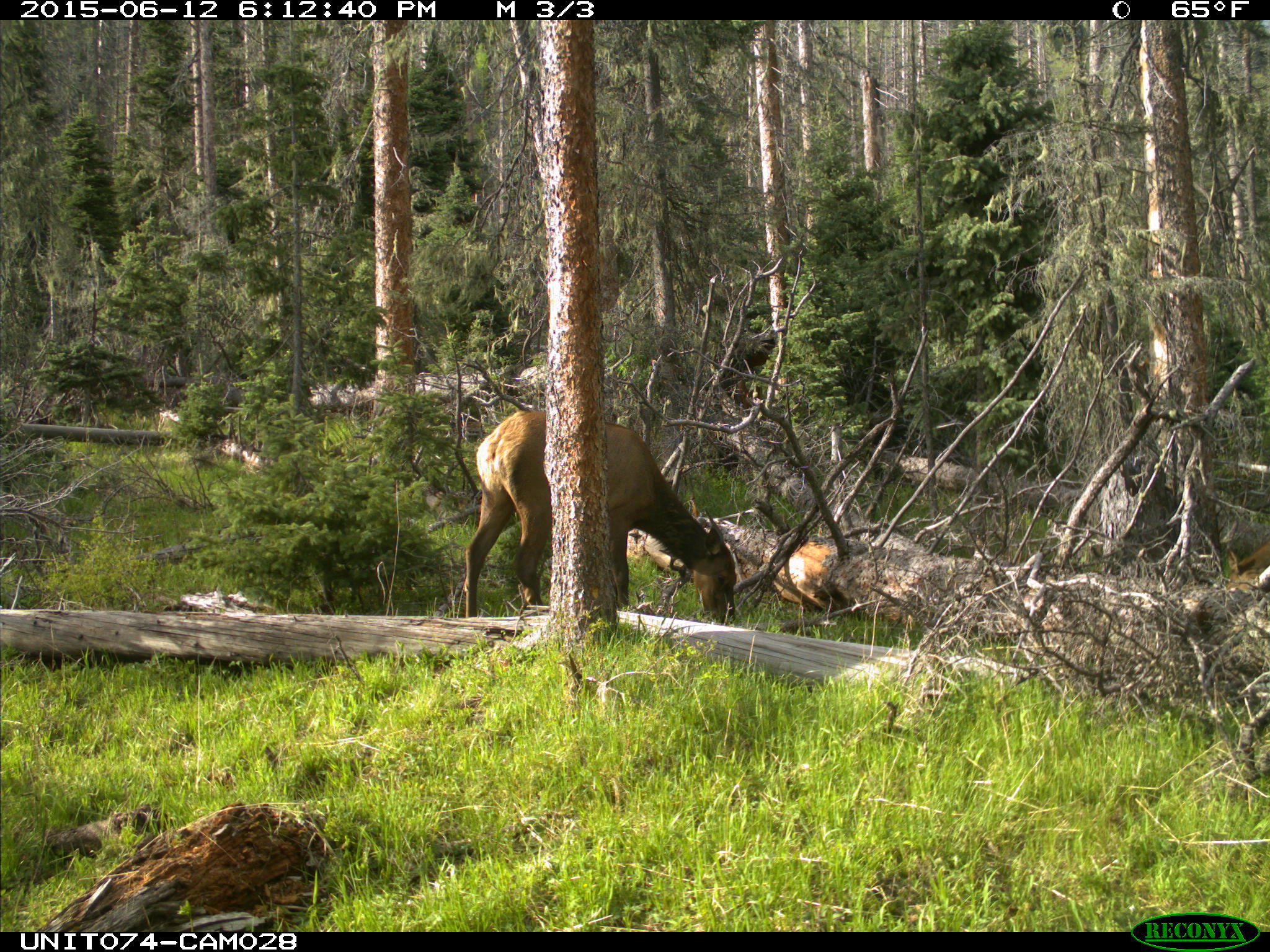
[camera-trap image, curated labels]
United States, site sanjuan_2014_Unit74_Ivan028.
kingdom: Animalia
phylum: Chordata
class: Mammalia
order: Artiodactyla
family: Cervidae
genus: Cervus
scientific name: Cervus elaphus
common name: red deer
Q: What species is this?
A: Cervus elaphus (red deer).